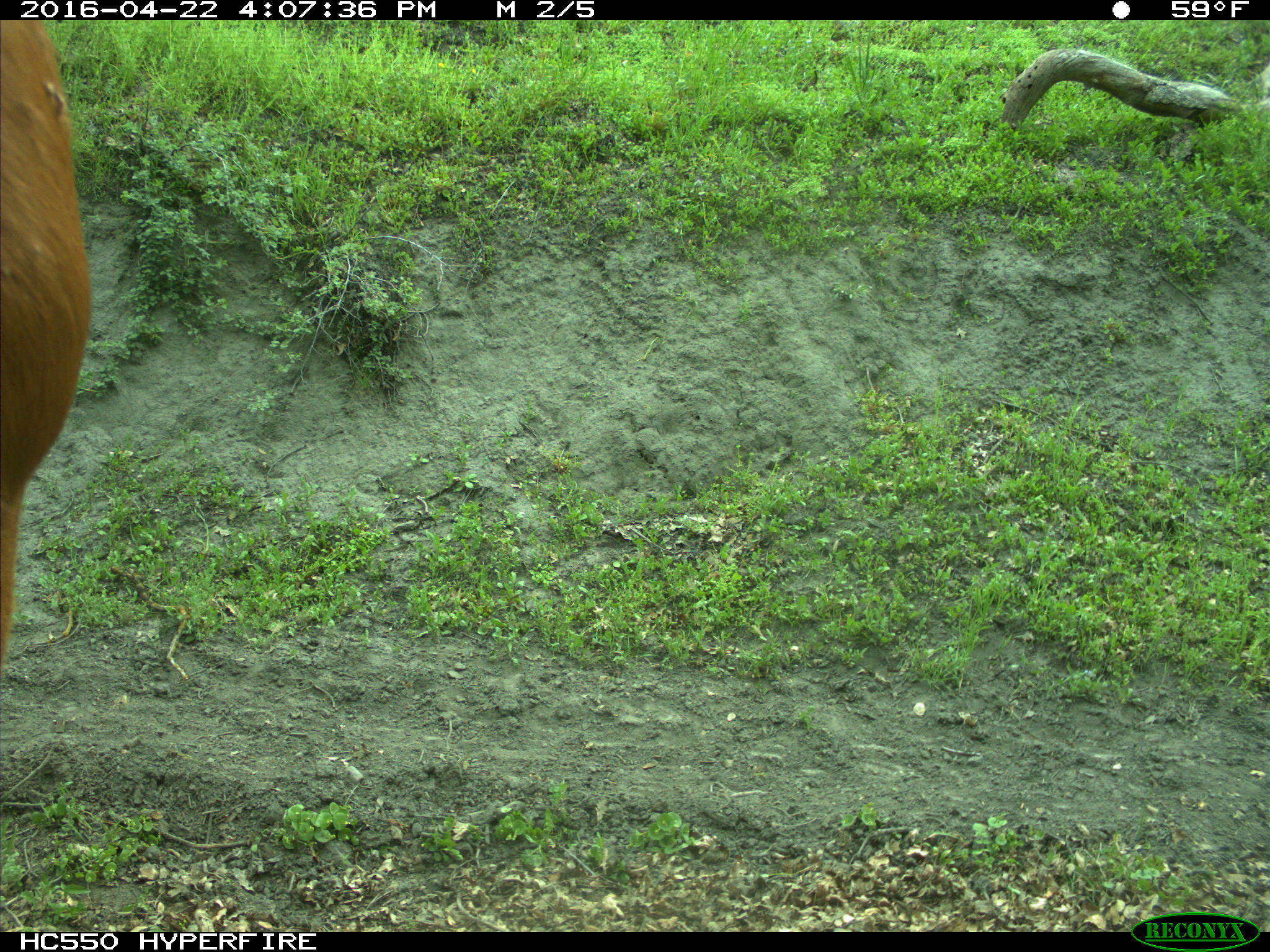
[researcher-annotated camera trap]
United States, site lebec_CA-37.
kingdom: Animalia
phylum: Chordata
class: Mammalia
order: Artiodactyla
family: Bovidae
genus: Bos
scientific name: Bos taurus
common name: domestic cow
Bos taurus (domestic cow).